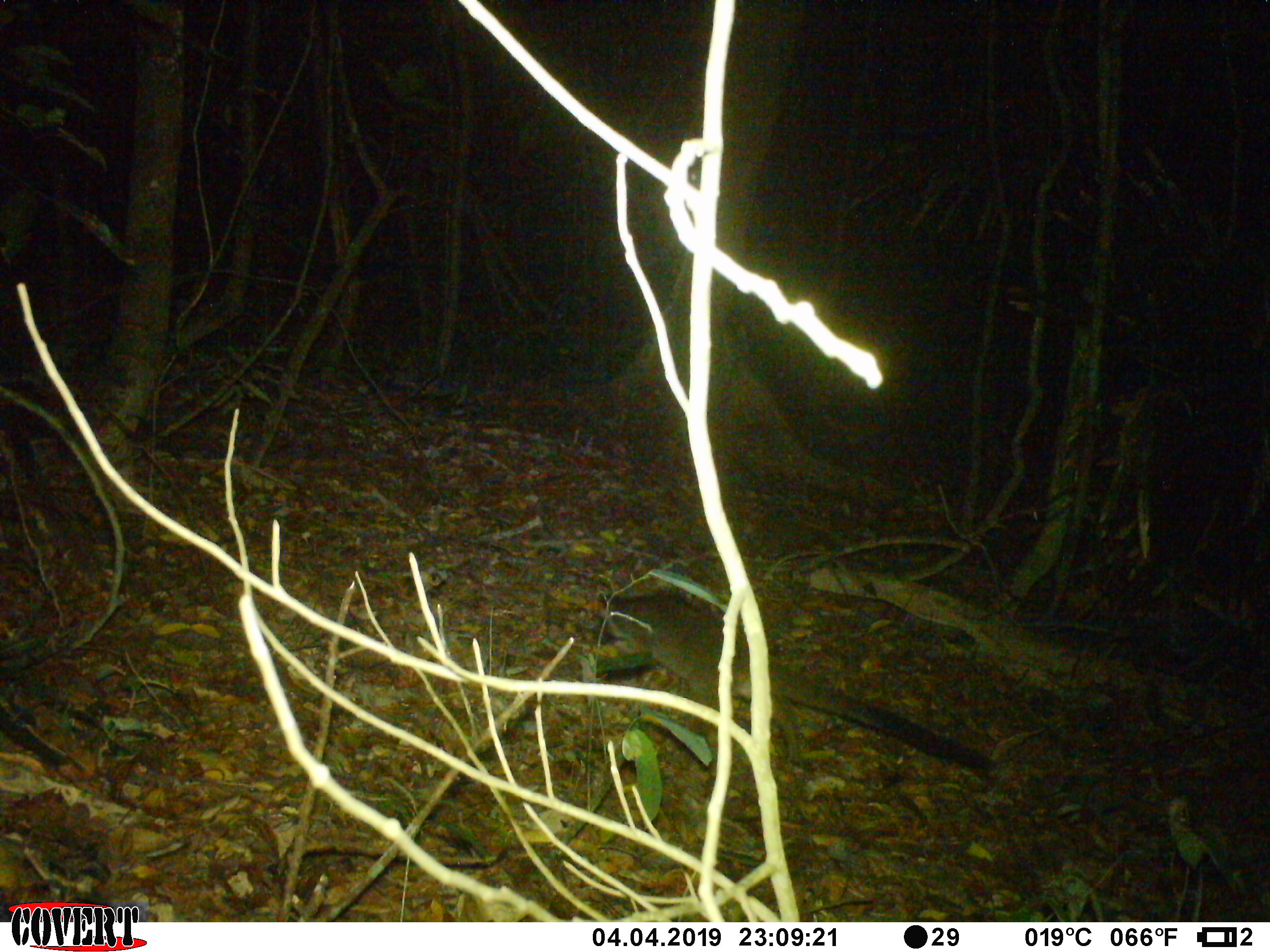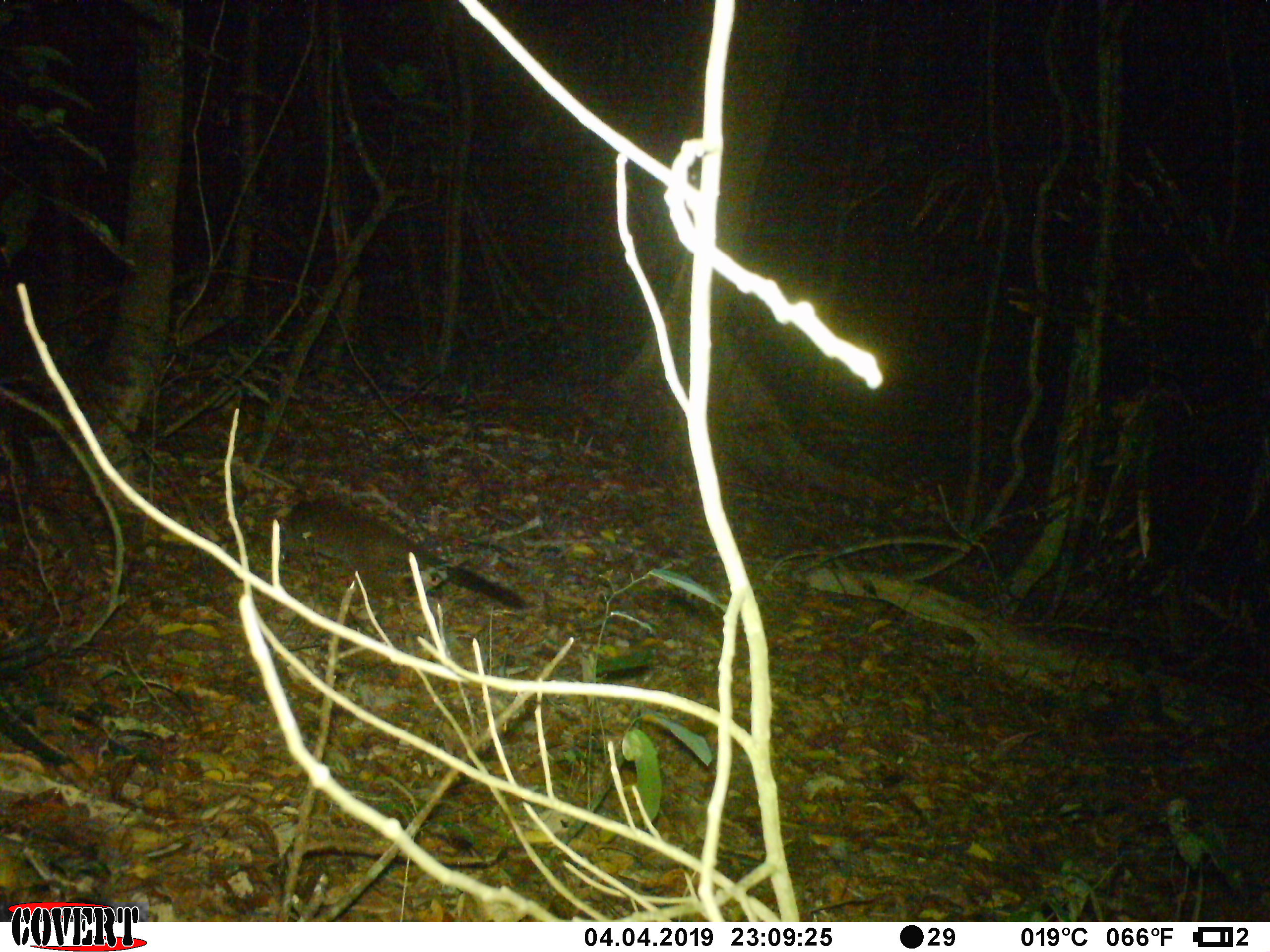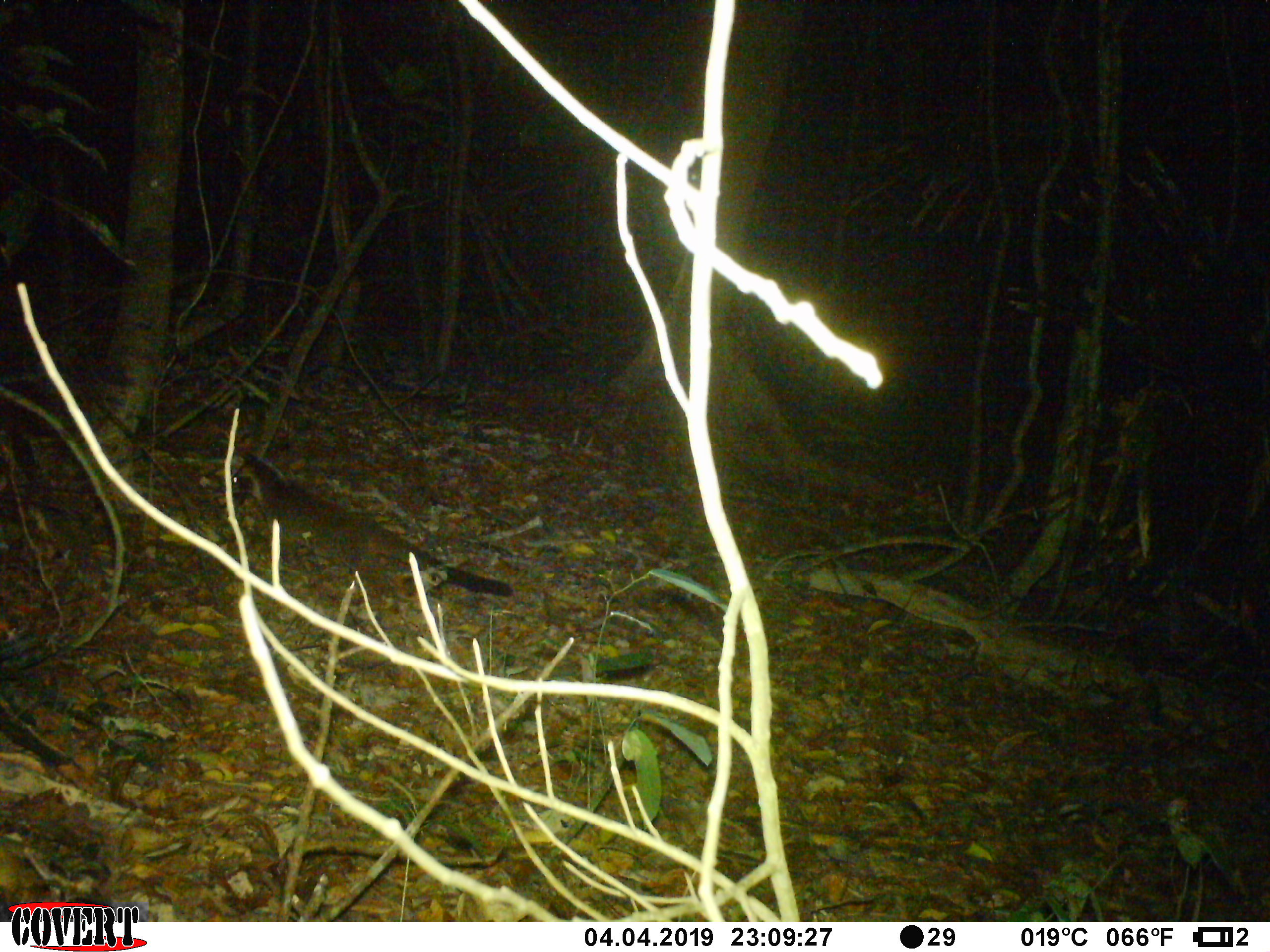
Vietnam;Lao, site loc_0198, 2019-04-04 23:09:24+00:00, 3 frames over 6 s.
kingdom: Animalia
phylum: Chordata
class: Mammalia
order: Carnivora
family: Viverridae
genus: Paguma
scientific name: Paguma larvata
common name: masked palm civet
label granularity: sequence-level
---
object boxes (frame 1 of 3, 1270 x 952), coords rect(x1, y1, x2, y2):
masked palm civet: rect(598, 589, 998, 770)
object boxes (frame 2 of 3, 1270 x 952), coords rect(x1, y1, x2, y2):
masked palm civet: rect(281, 498, 526, 611)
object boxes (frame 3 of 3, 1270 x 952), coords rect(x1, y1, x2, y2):
masked palm civet: rect(221, 451, 513, 596)